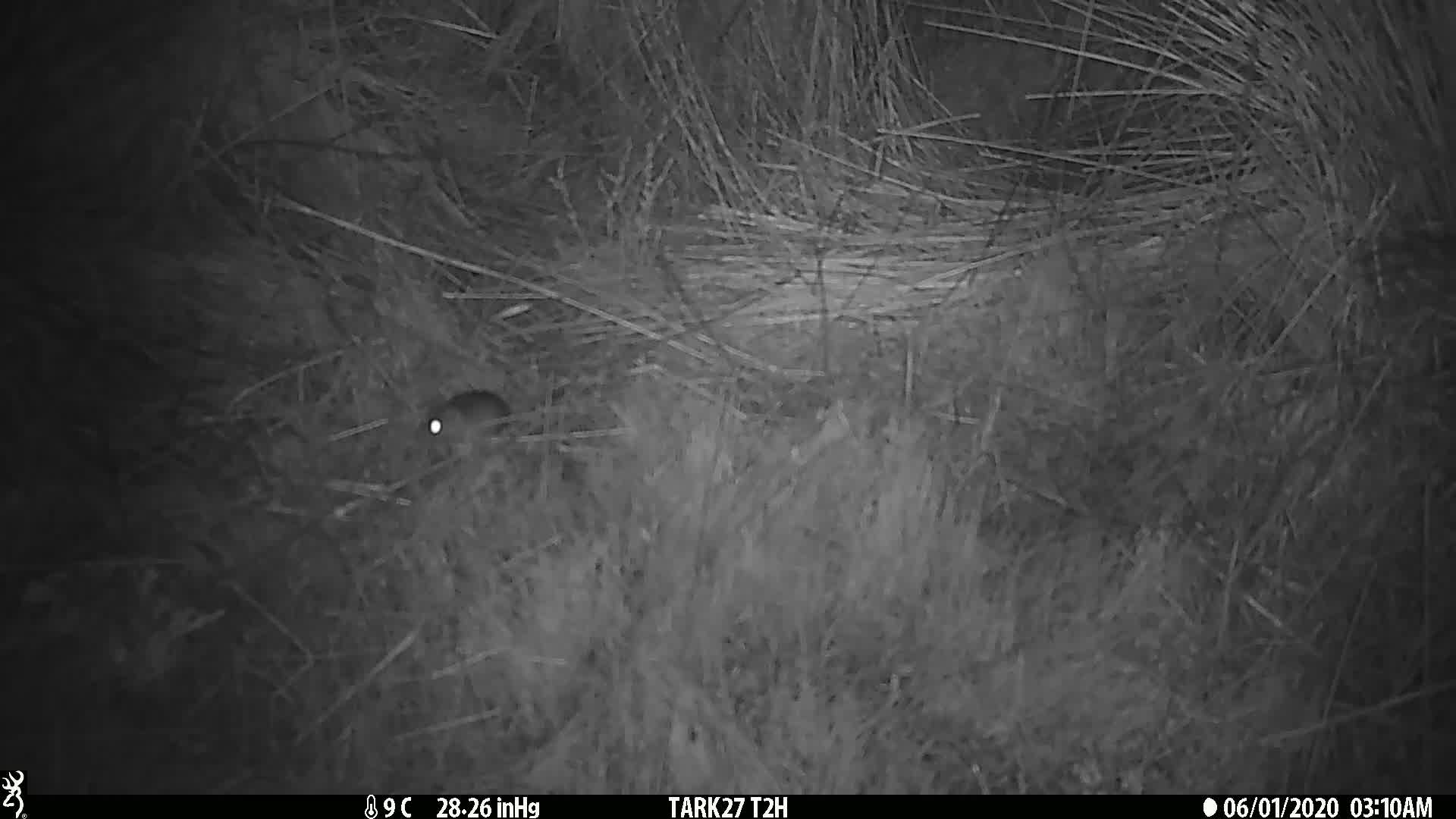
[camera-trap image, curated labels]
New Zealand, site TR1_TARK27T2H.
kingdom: Animalia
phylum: Chordata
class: Mammalia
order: Rodentia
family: Muridae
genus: Mus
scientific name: Mus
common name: mouse